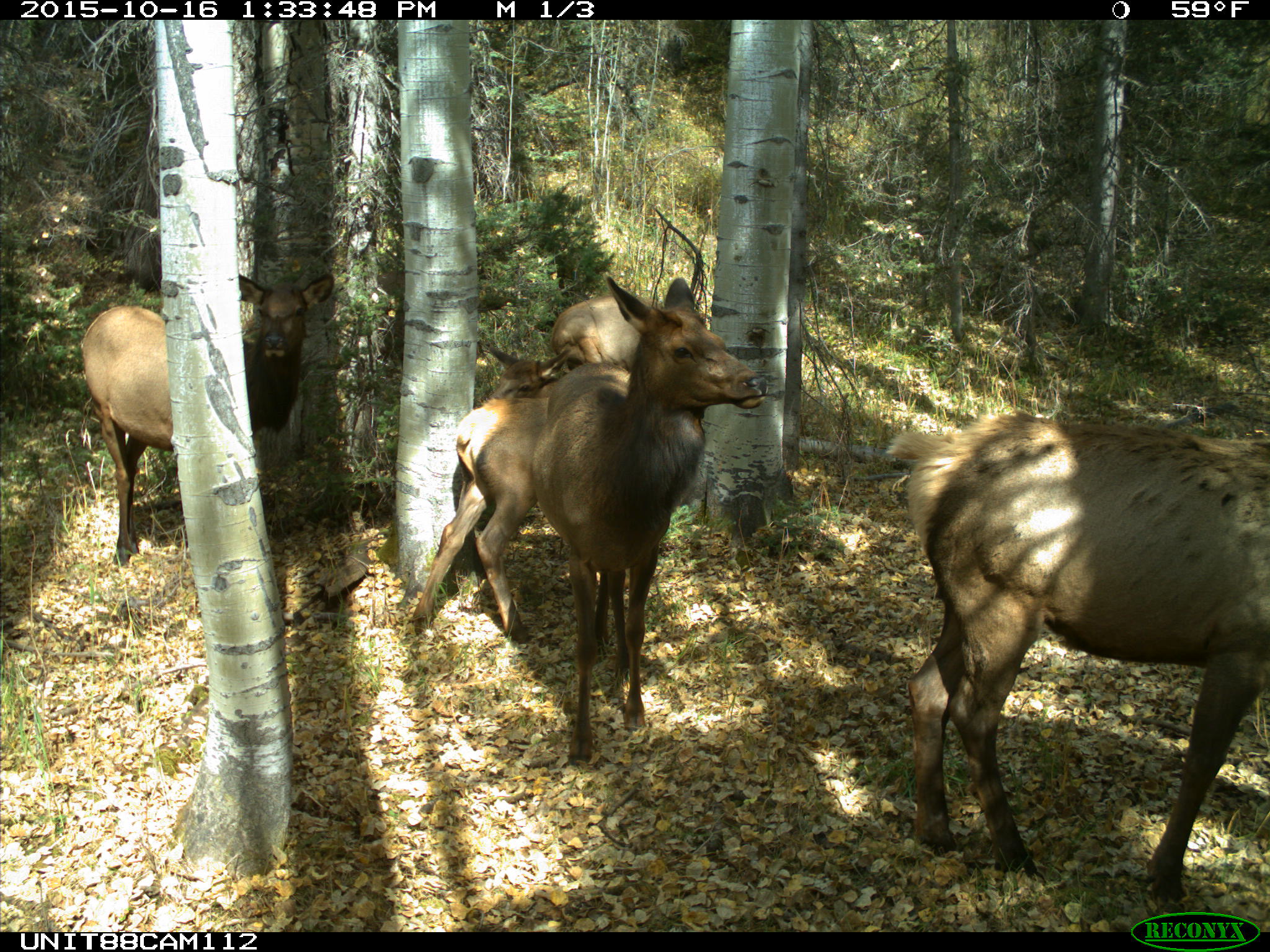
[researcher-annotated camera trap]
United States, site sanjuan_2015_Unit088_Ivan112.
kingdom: Animalia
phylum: Chordata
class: Mammalia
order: Artiodactyla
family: Cervidae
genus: Cervus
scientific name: Cervus elaphus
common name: red deer